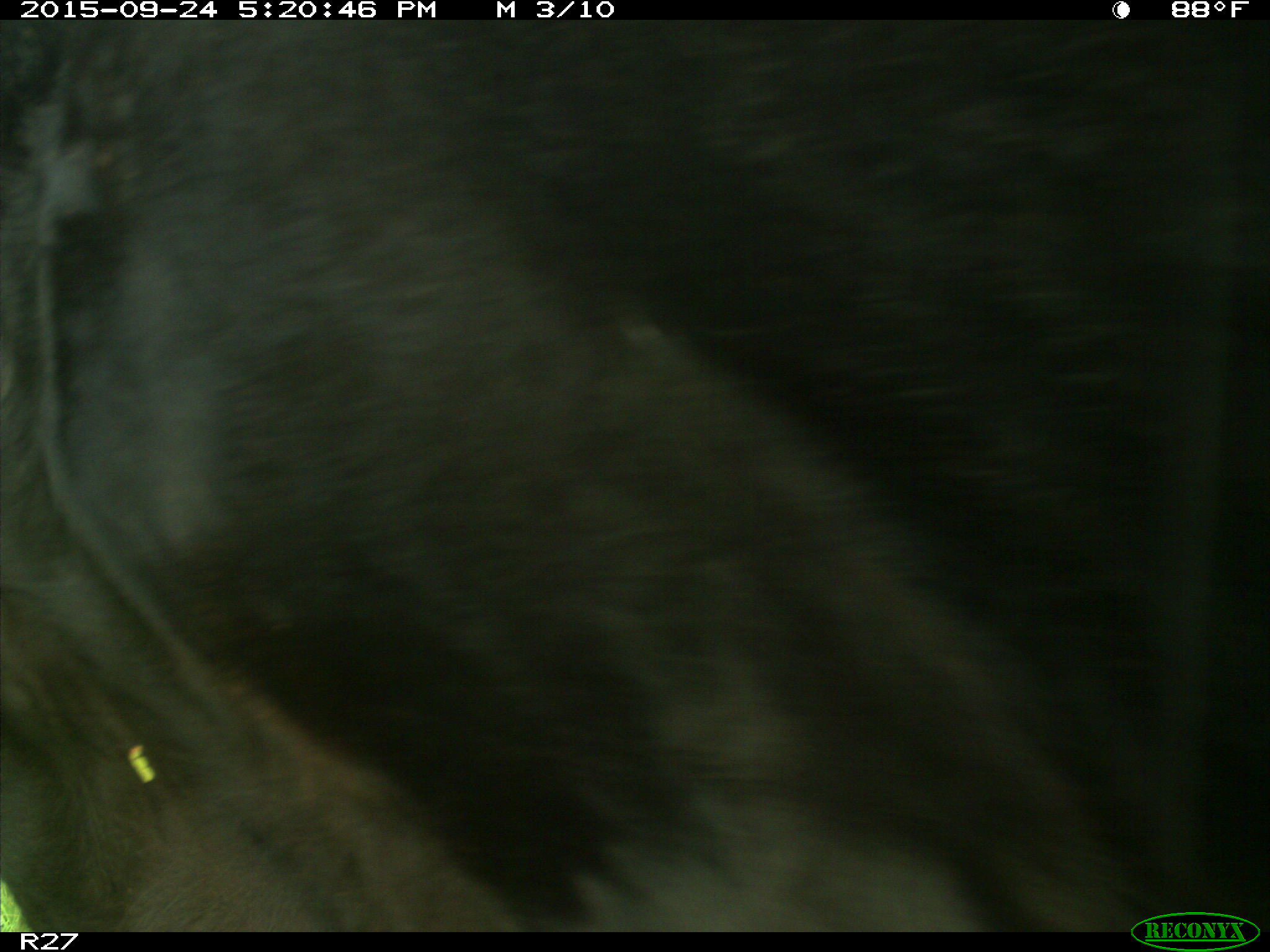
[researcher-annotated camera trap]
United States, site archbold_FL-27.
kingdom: Animalia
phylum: Chordata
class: Mammalia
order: Artiodactyla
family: Bovidae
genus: Bos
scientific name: Bos taurus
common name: domestic cow